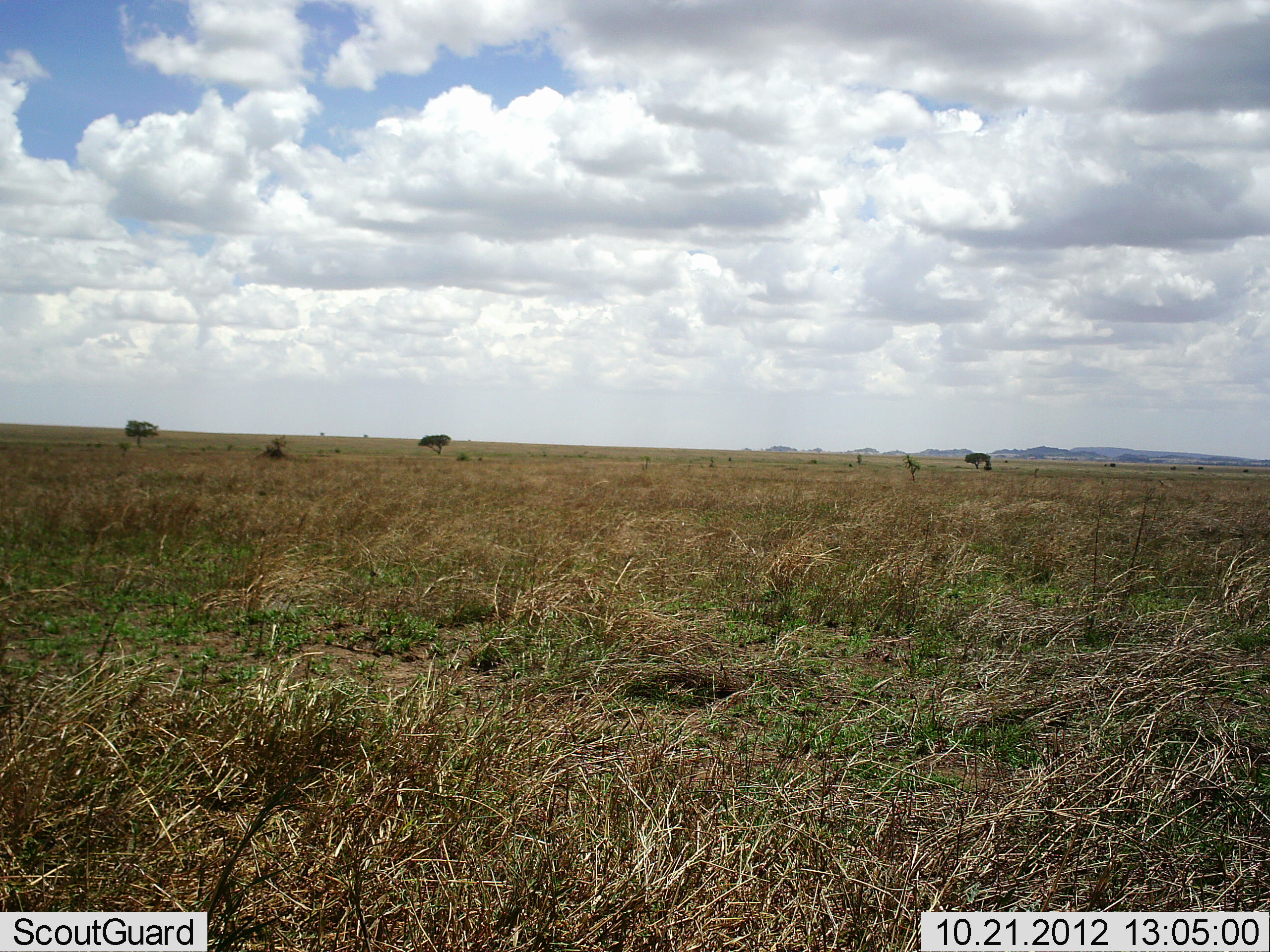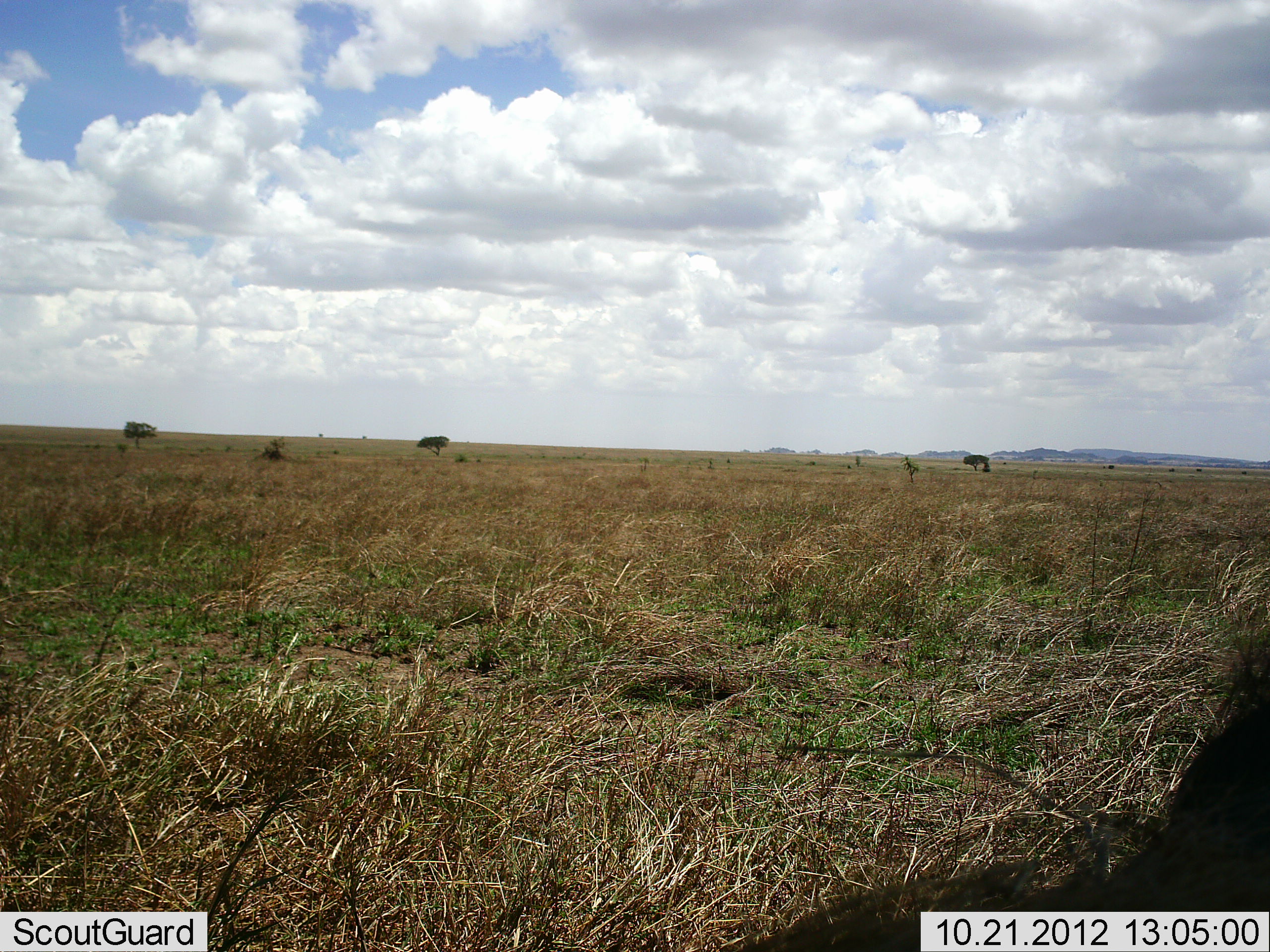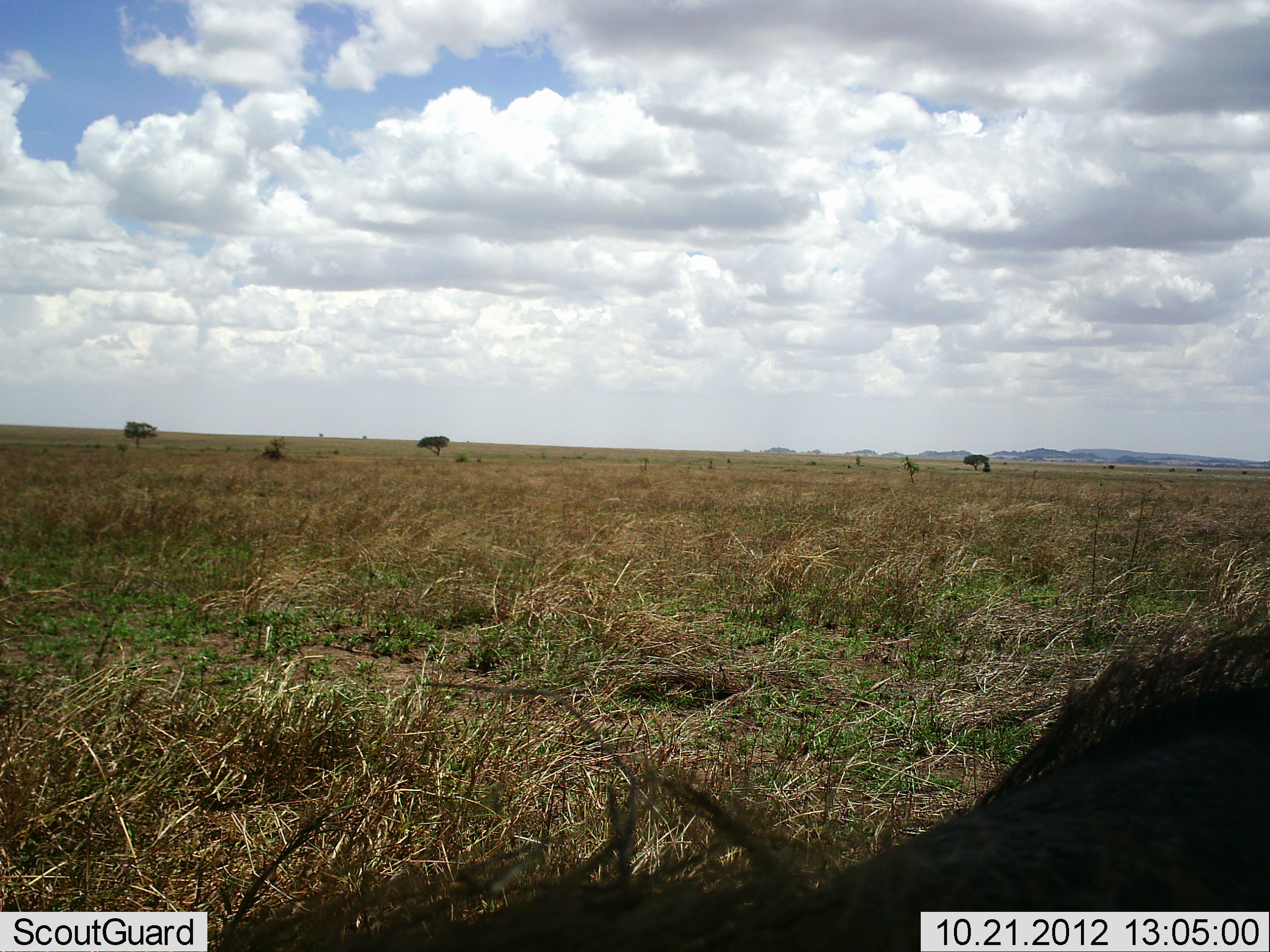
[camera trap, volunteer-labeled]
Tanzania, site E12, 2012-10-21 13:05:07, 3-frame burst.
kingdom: Animalia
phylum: Chordata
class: Mammalia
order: Artiodactyla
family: Suidae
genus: Phacochoerus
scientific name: Phacochoerus africanus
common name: warthog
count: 1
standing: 10%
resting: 0%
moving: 90%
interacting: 0%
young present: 0%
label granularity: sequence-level